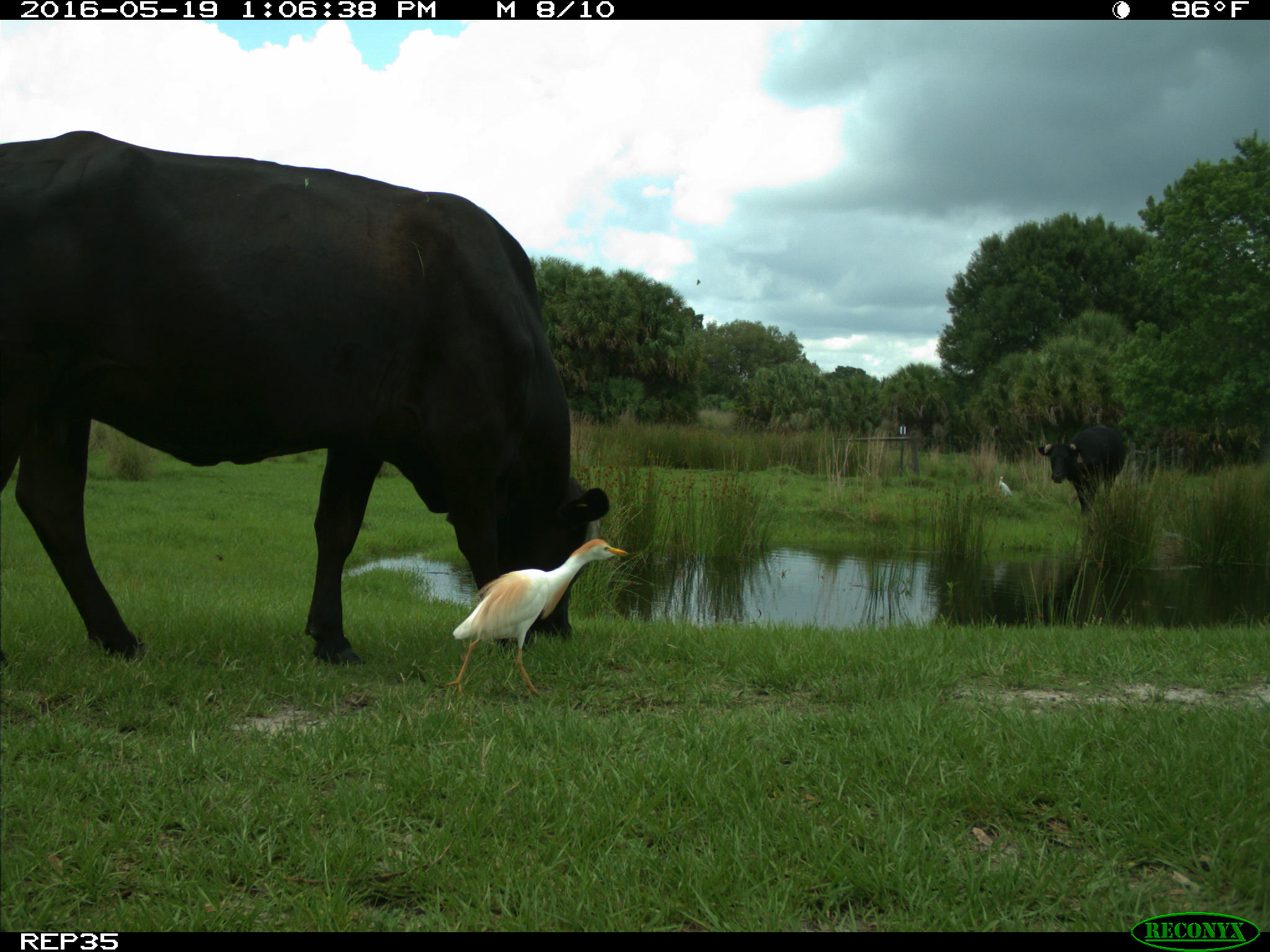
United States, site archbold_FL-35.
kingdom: Animalia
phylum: Chordata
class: Mammalia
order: Artiodactyla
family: Bovidae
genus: Bos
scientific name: Bos taurus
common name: domestic cow